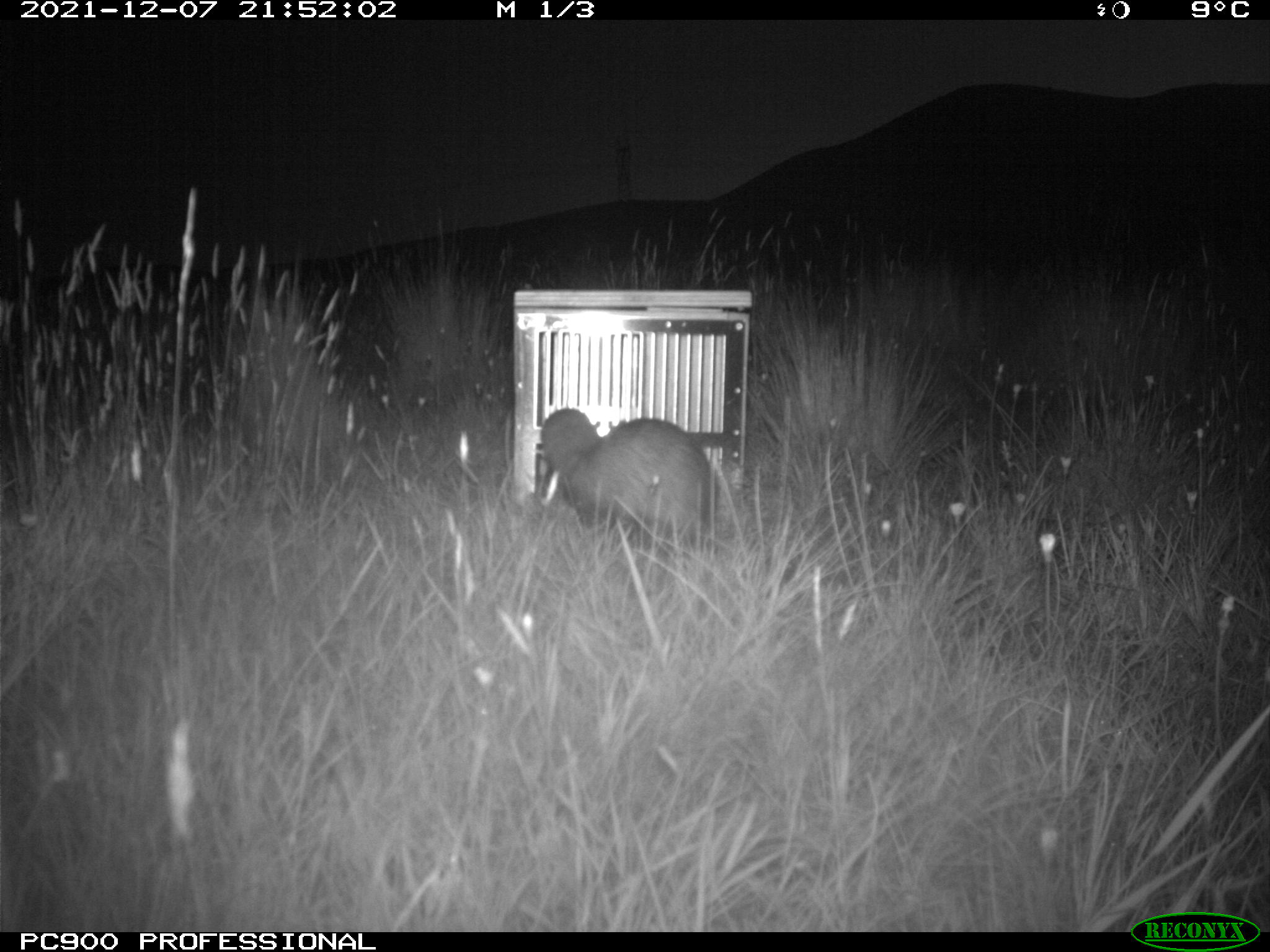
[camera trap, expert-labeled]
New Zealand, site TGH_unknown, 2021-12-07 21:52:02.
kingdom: Animalia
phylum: Chordata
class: Mammalia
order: Carnivora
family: Mustelidae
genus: Mustela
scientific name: Mustela furo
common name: ferret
Ferret (Mustela furo).